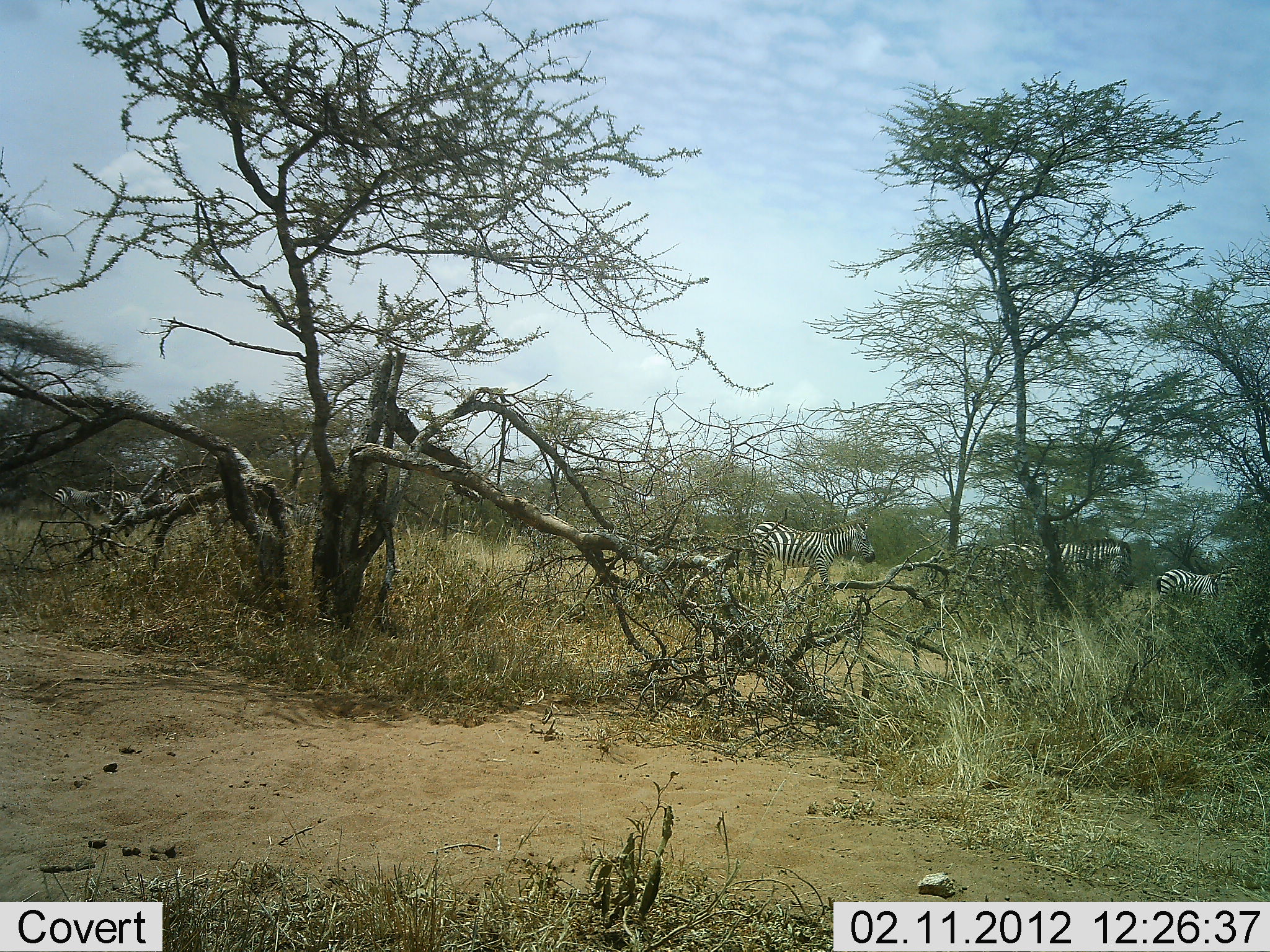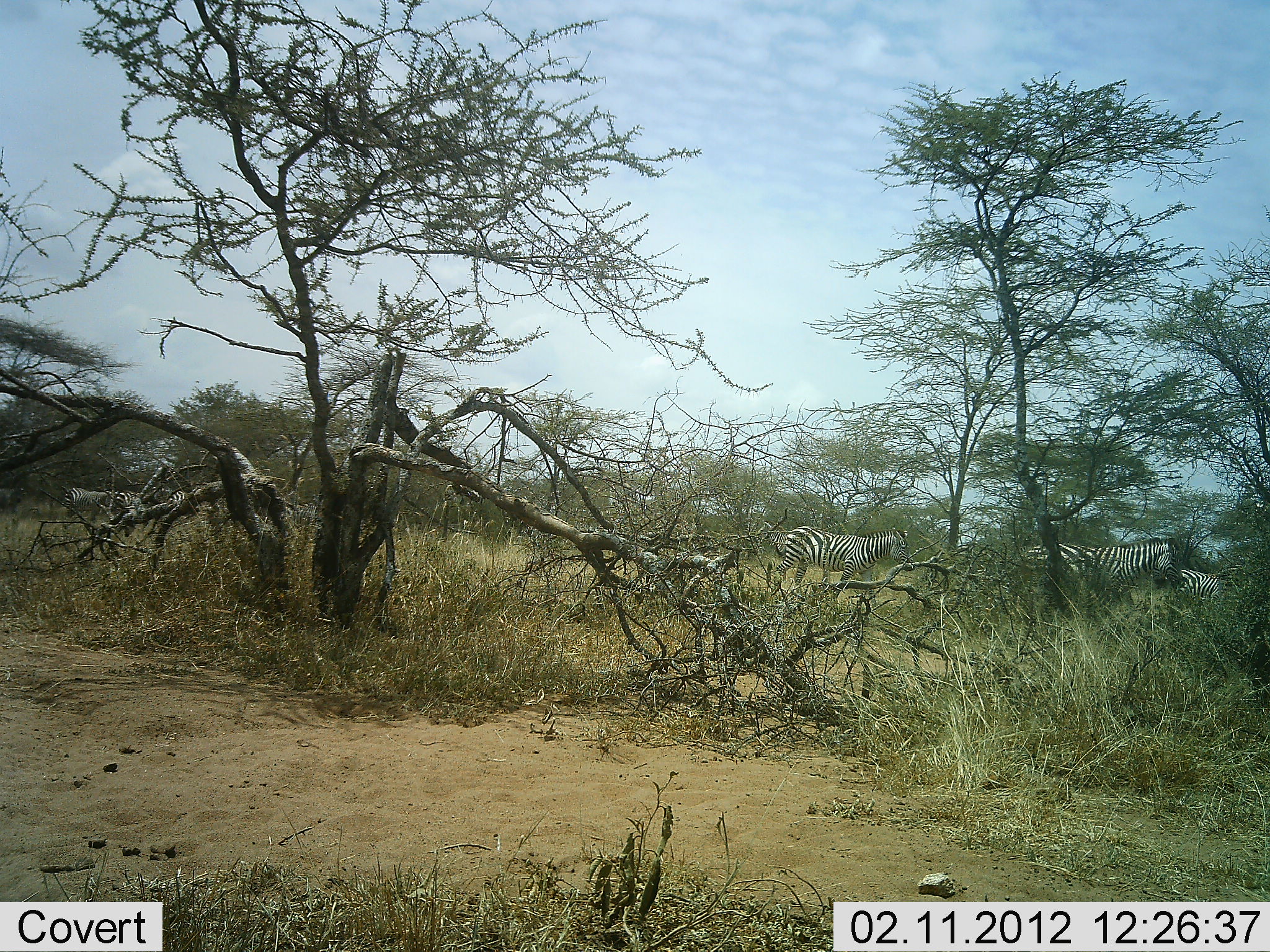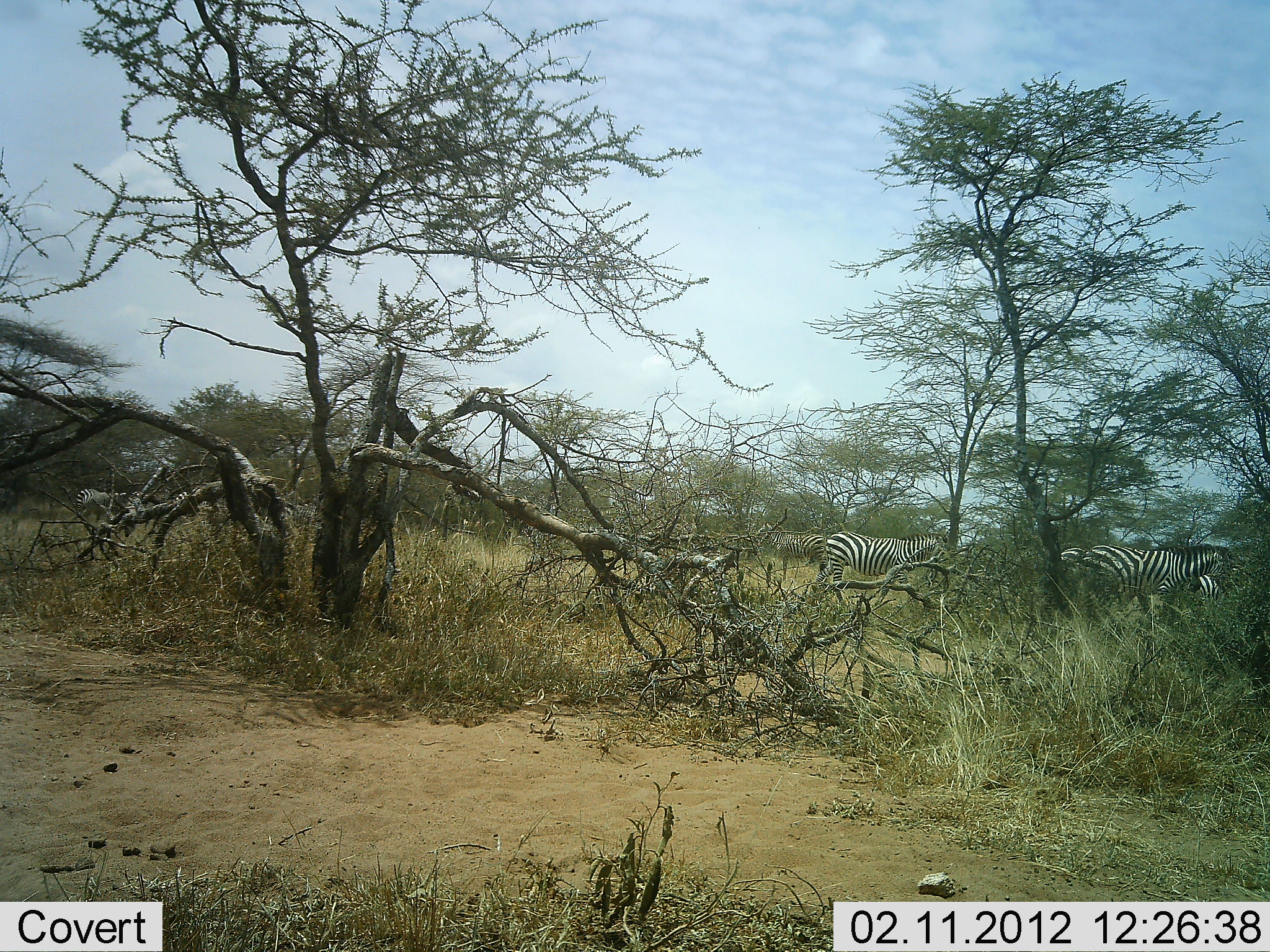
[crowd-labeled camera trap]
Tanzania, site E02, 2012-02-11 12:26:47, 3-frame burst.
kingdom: Animalia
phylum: Chordata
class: Mammalia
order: Perissodactyla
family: Equidae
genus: Equus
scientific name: Equus quagga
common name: plains zebra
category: zebra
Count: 5.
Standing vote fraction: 12%.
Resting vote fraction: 0%.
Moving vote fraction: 94%.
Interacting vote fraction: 0%.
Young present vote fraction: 0%.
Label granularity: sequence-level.